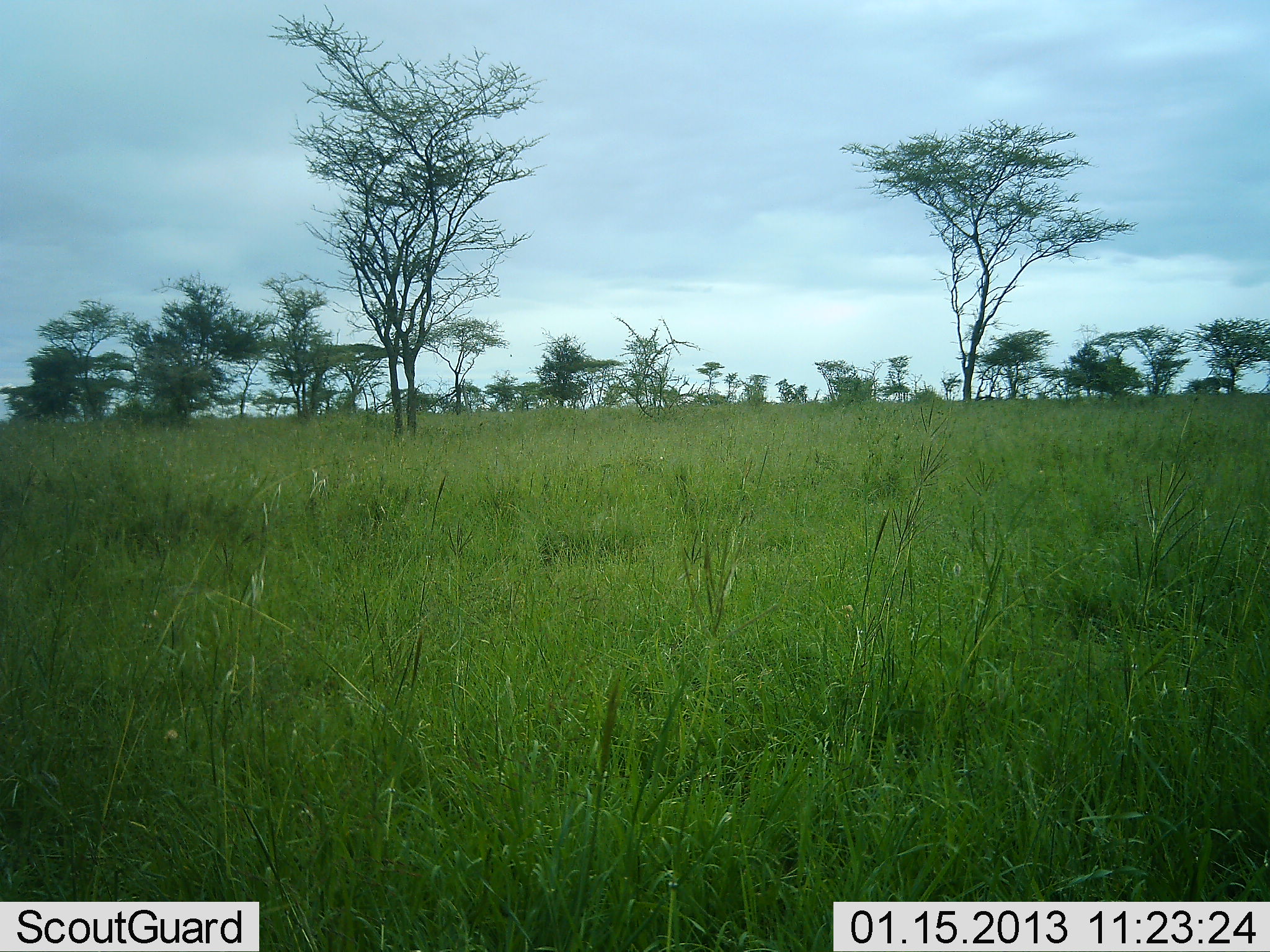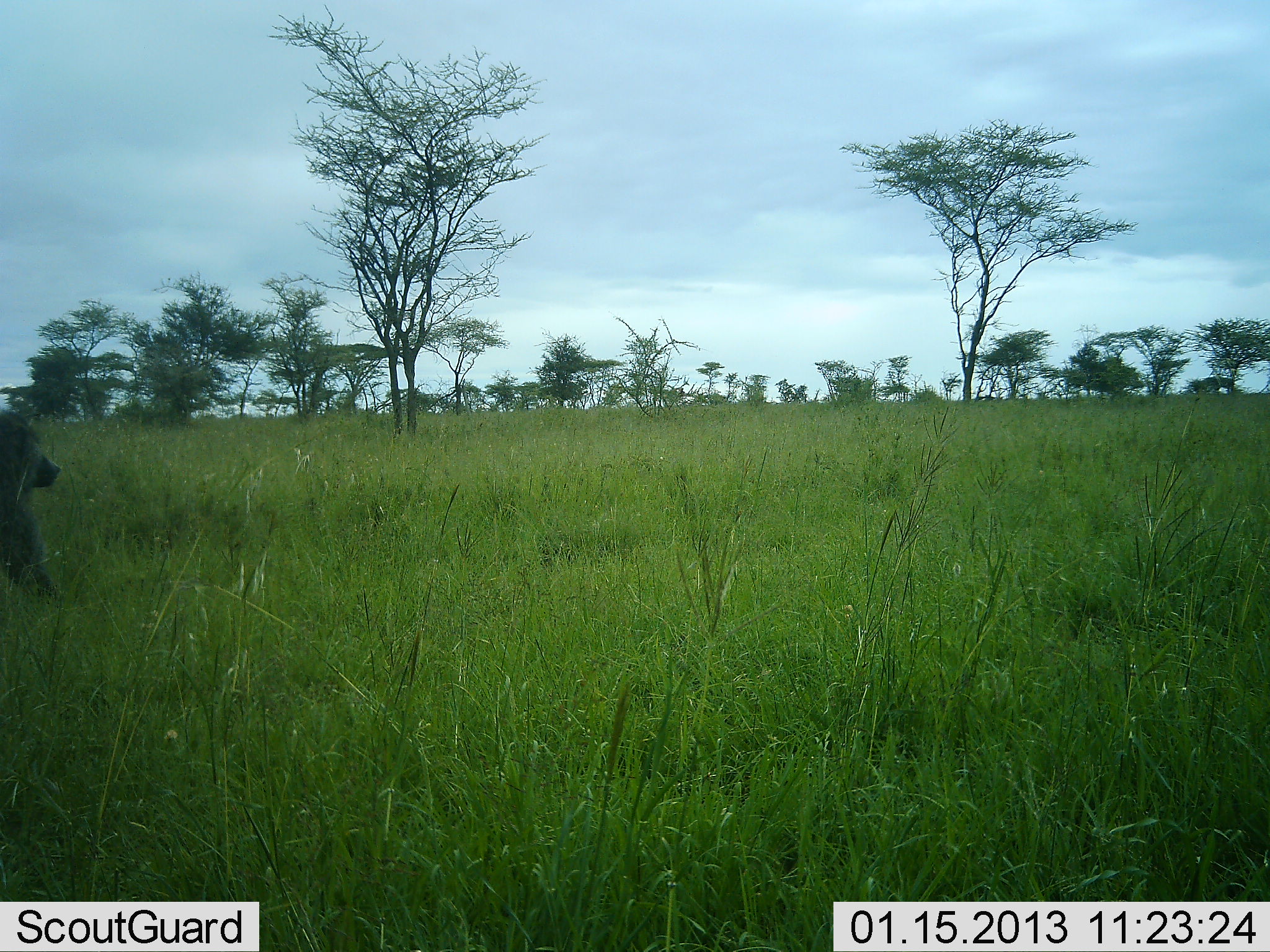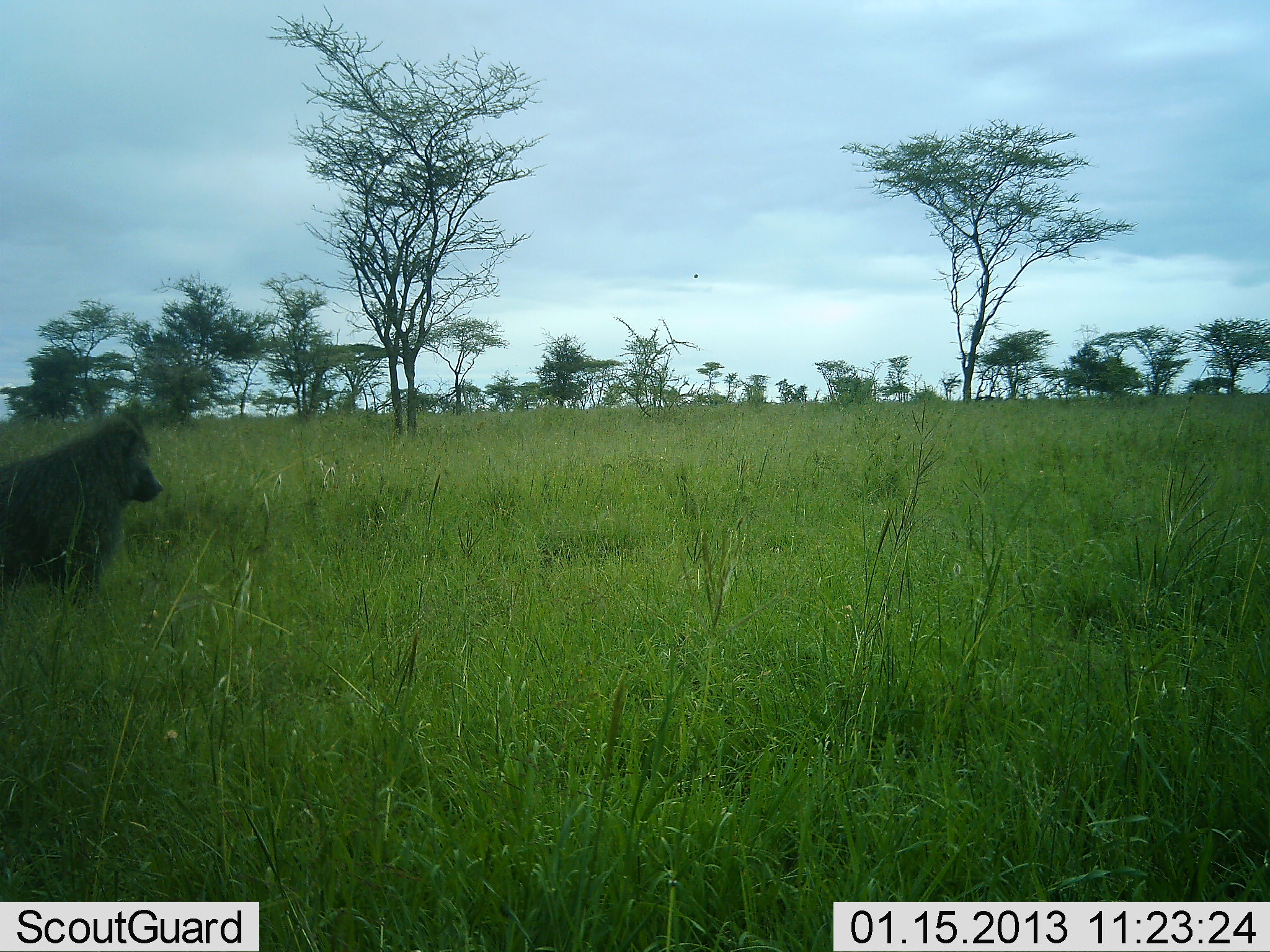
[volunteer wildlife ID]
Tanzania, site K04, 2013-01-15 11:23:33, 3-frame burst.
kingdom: Animalia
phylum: Chordata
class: Mammalia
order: Primates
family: Cercopithecidae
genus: Papio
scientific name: Papio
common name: baboon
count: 1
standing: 8%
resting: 0%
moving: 88%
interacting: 0%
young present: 0%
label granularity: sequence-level